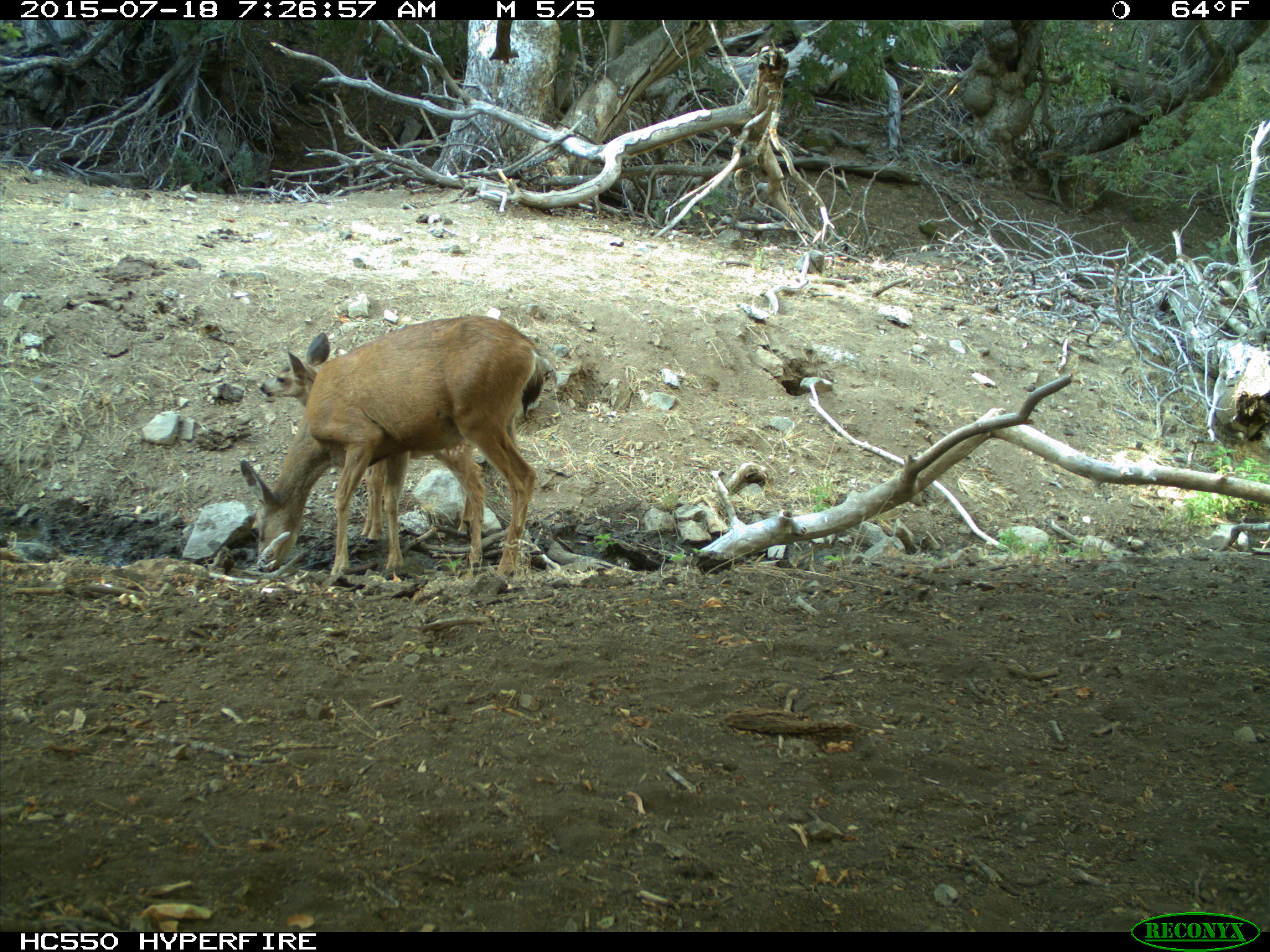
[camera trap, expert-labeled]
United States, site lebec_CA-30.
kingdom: Animalia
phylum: Chordata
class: Mammalia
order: Artiodactyla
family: Cervidae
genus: Odocoileus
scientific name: Odocoileus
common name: deer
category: unidentified deer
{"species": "unidentified deer (deer) (Odocoileus)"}